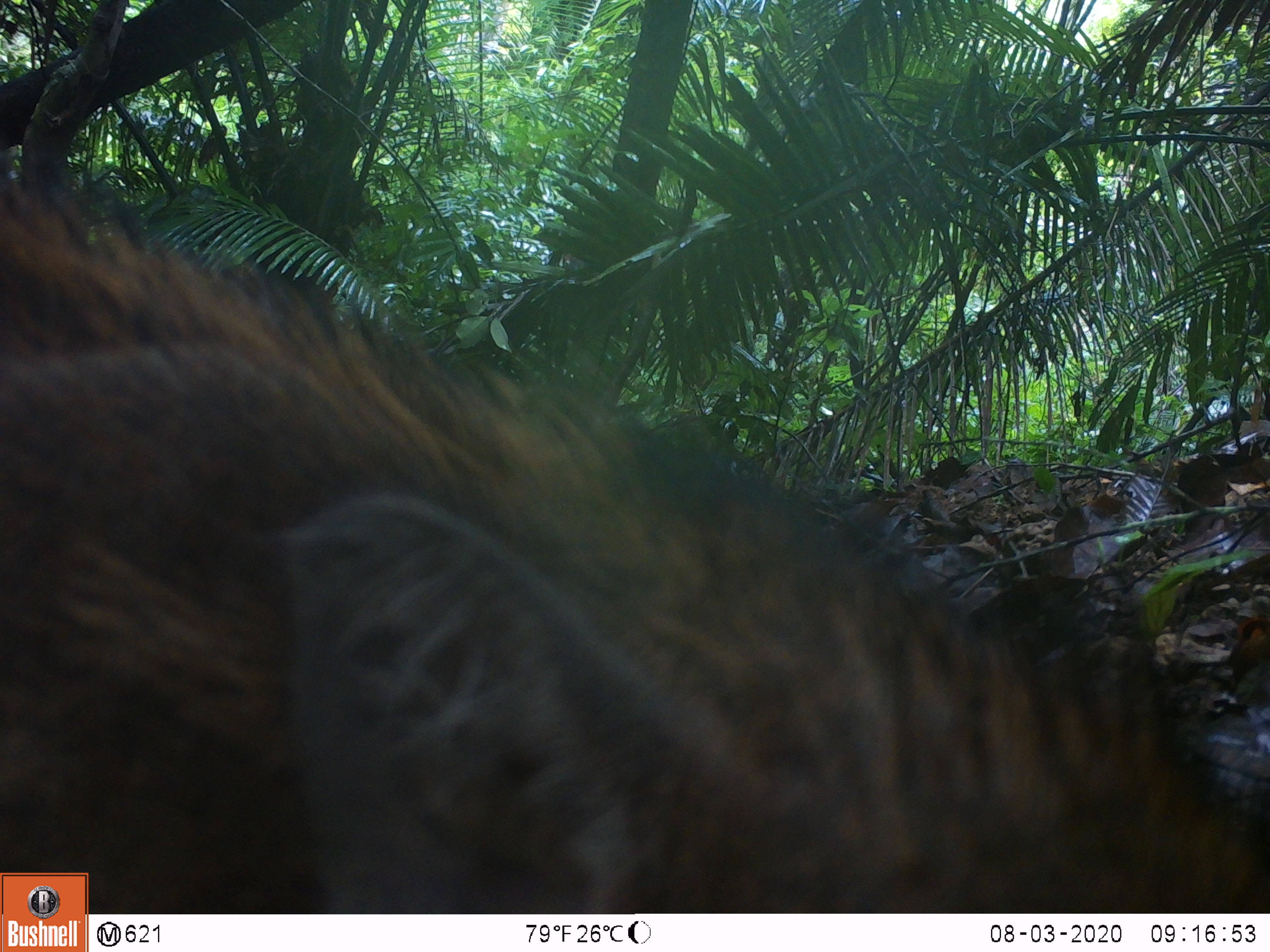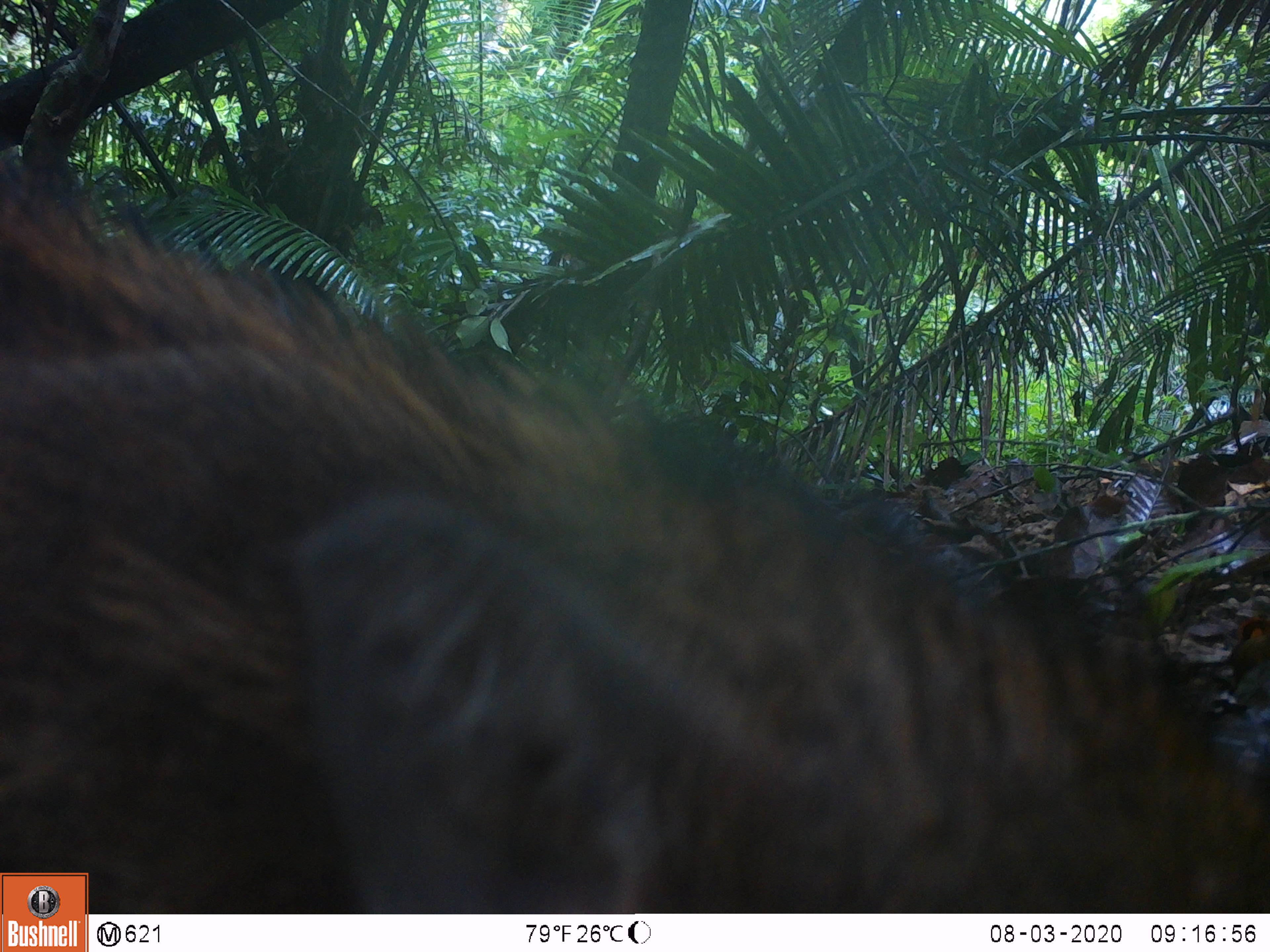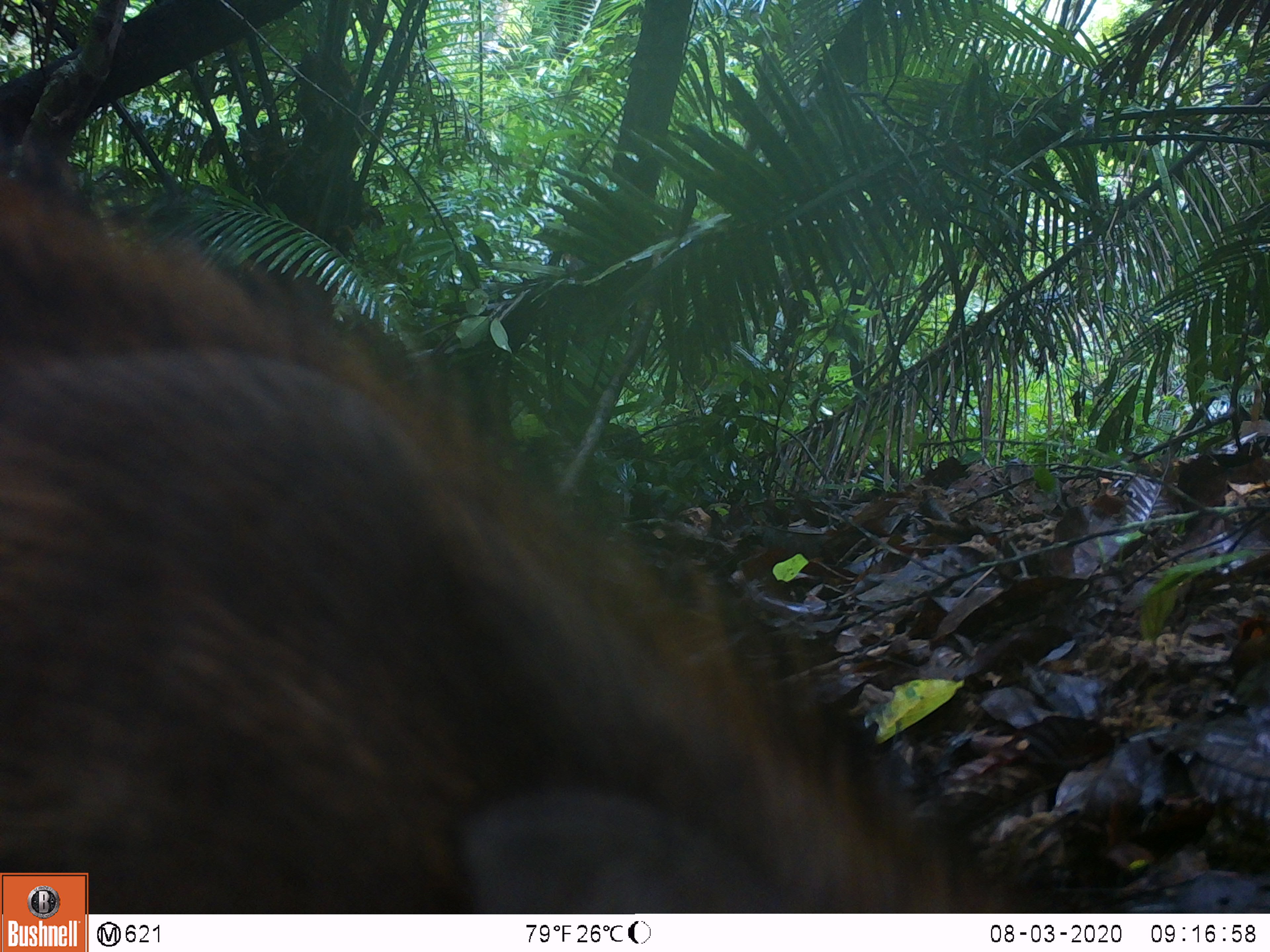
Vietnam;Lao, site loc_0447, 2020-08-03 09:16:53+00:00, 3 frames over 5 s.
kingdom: Animalia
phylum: Chordata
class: Mammalia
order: Artiodactyla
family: Suidae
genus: Sus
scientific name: Sus scrofa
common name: eurasian wild pig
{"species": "eurasian wild pig (Sus scrofa)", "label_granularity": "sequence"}